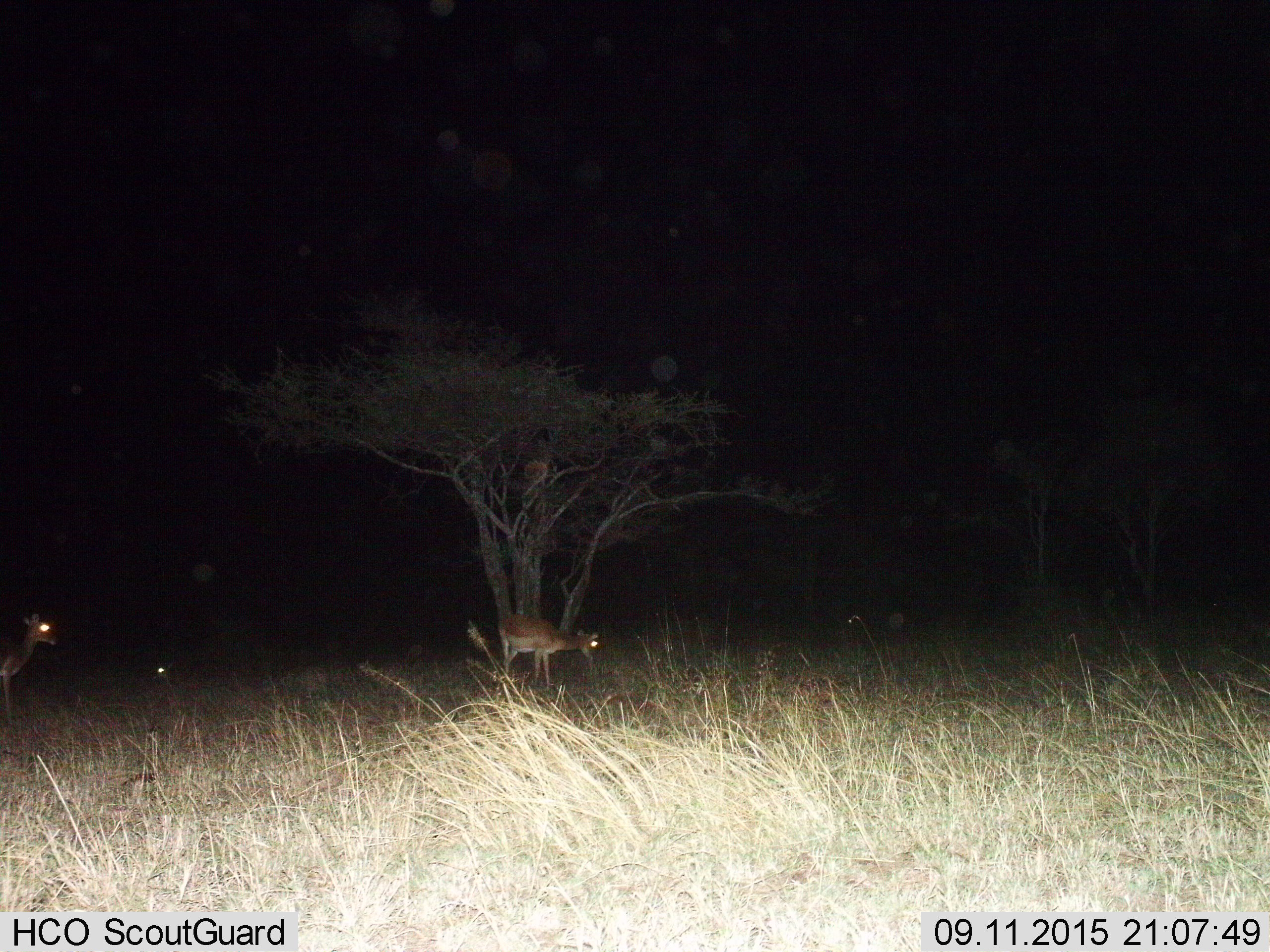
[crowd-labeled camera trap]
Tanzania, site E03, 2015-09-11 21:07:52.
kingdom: Animalia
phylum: Chordata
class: Mammalia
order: Artiodactyla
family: Bovidae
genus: Nanger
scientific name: Nanger granti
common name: grant's gazelle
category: gazellegrants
Gazellegrants (grant's gazelle) (Nanger granti), count 2. Behavior (volunteer vote fractions): standing 88%, resting 12%, moving 25%, interacting 0%. Young present (vote fraction): 0%. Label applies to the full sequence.